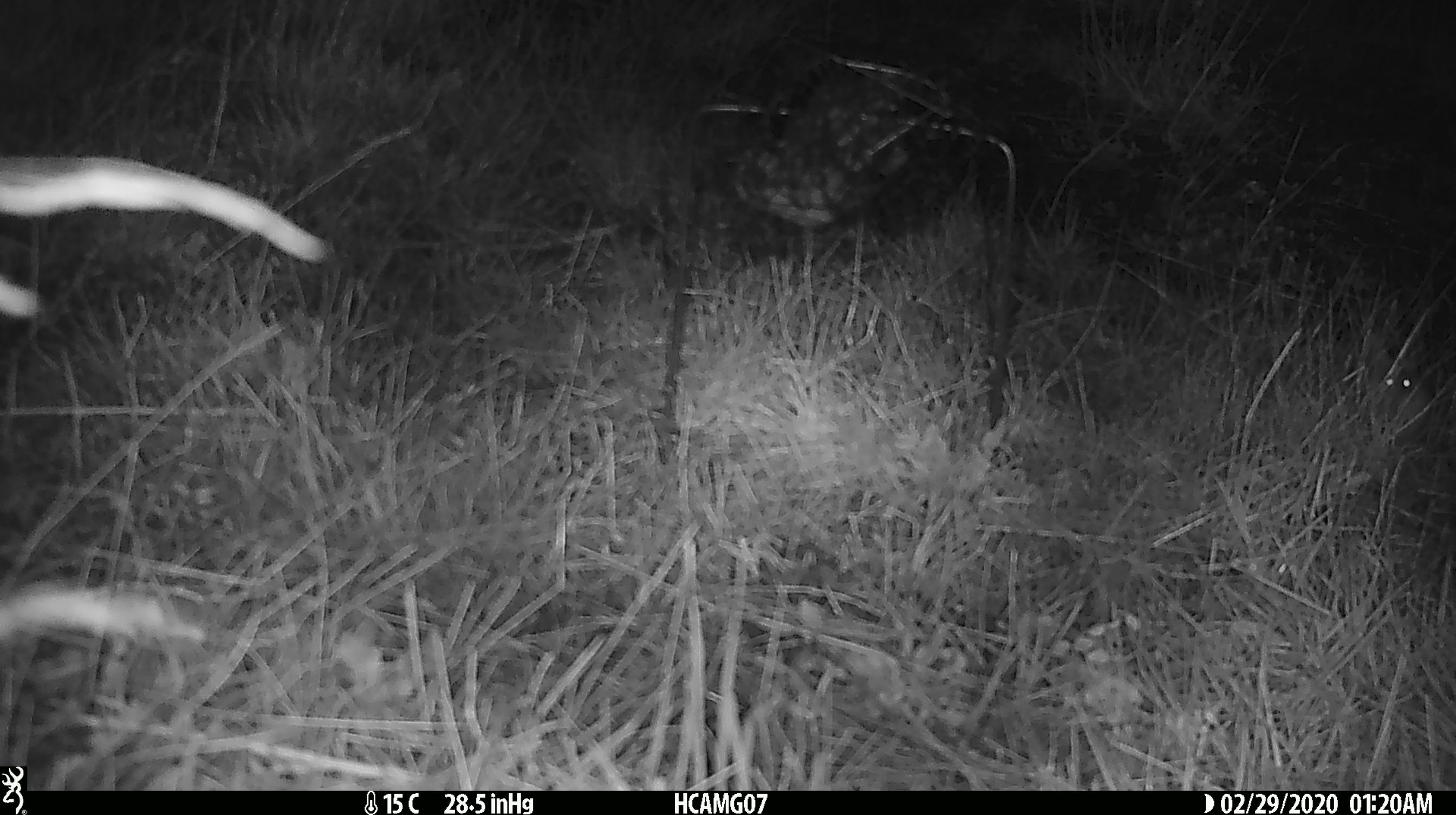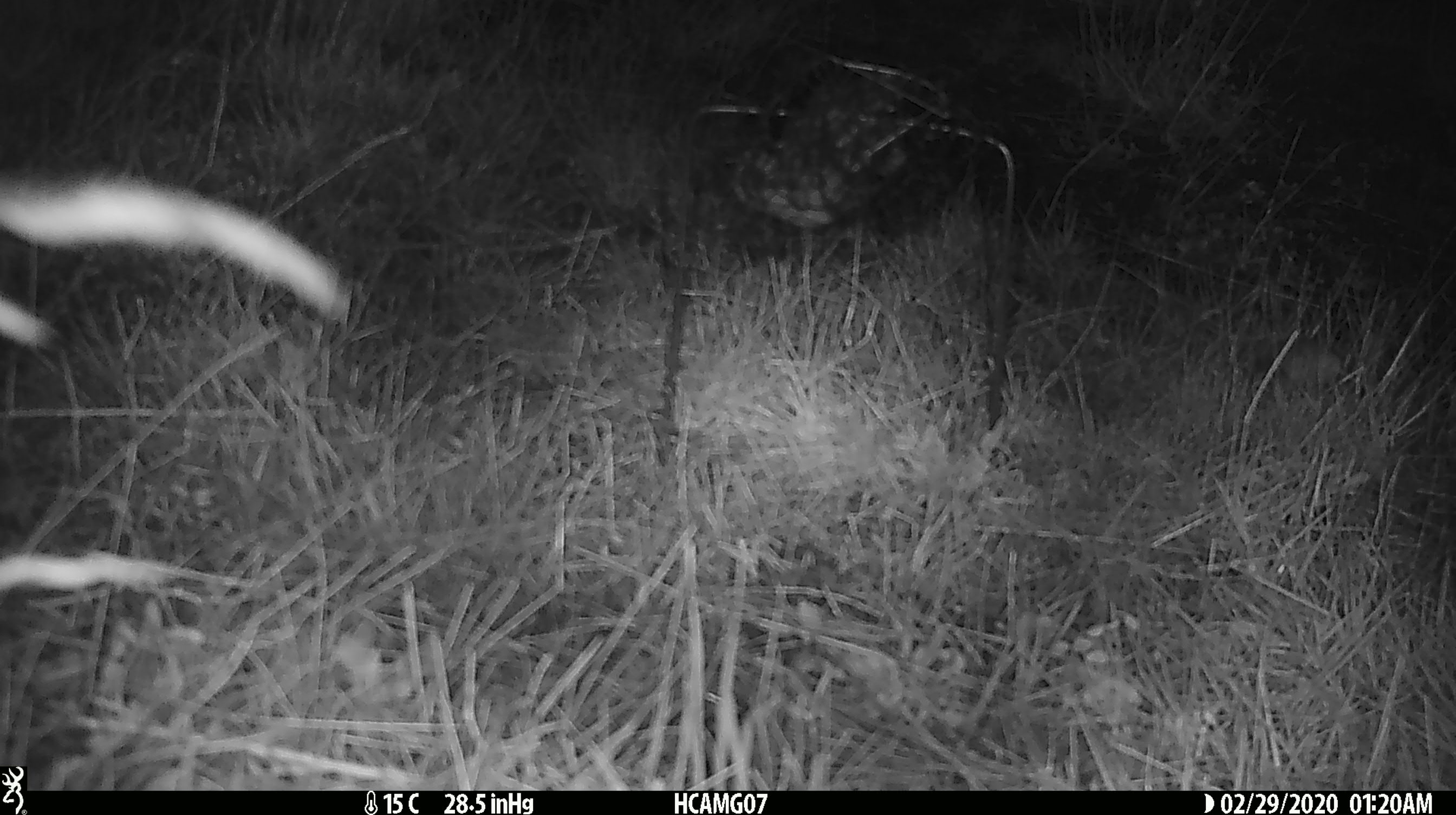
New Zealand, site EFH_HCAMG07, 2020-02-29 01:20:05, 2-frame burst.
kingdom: Animalia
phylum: Chordata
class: Mammalia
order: Rodentia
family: Muridae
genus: Mus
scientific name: Mus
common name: mouse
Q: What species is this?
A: Mouse (Mus).